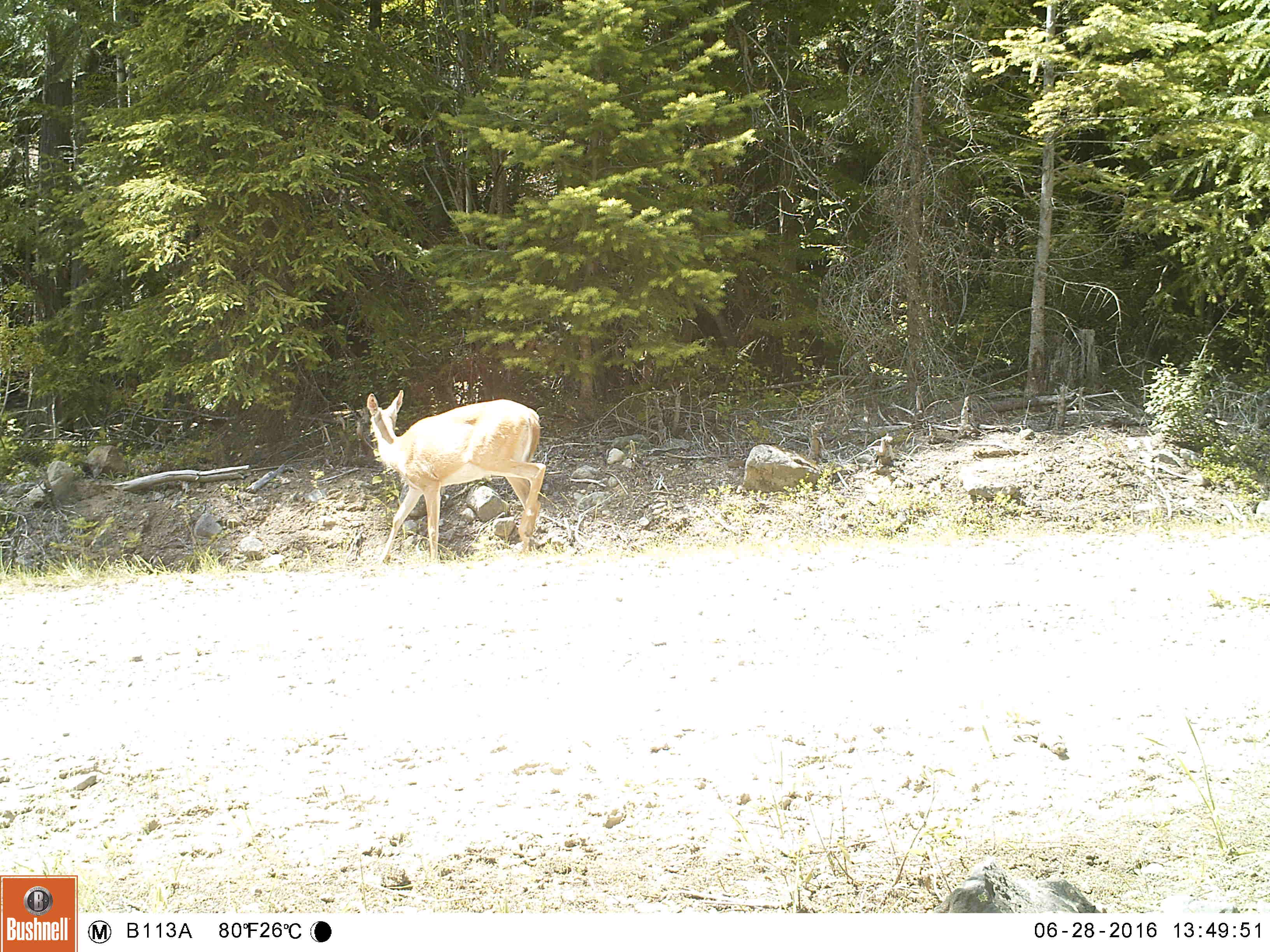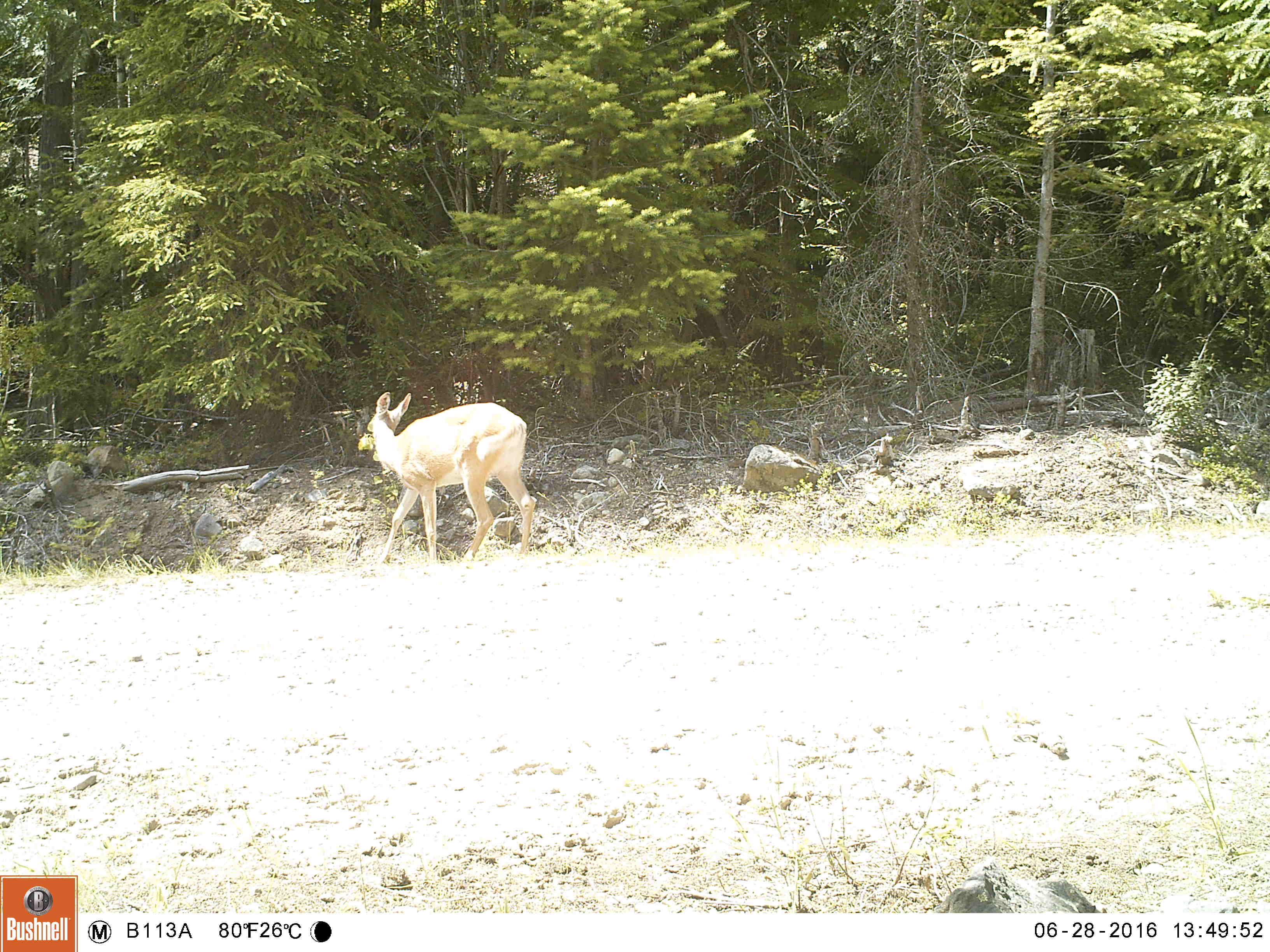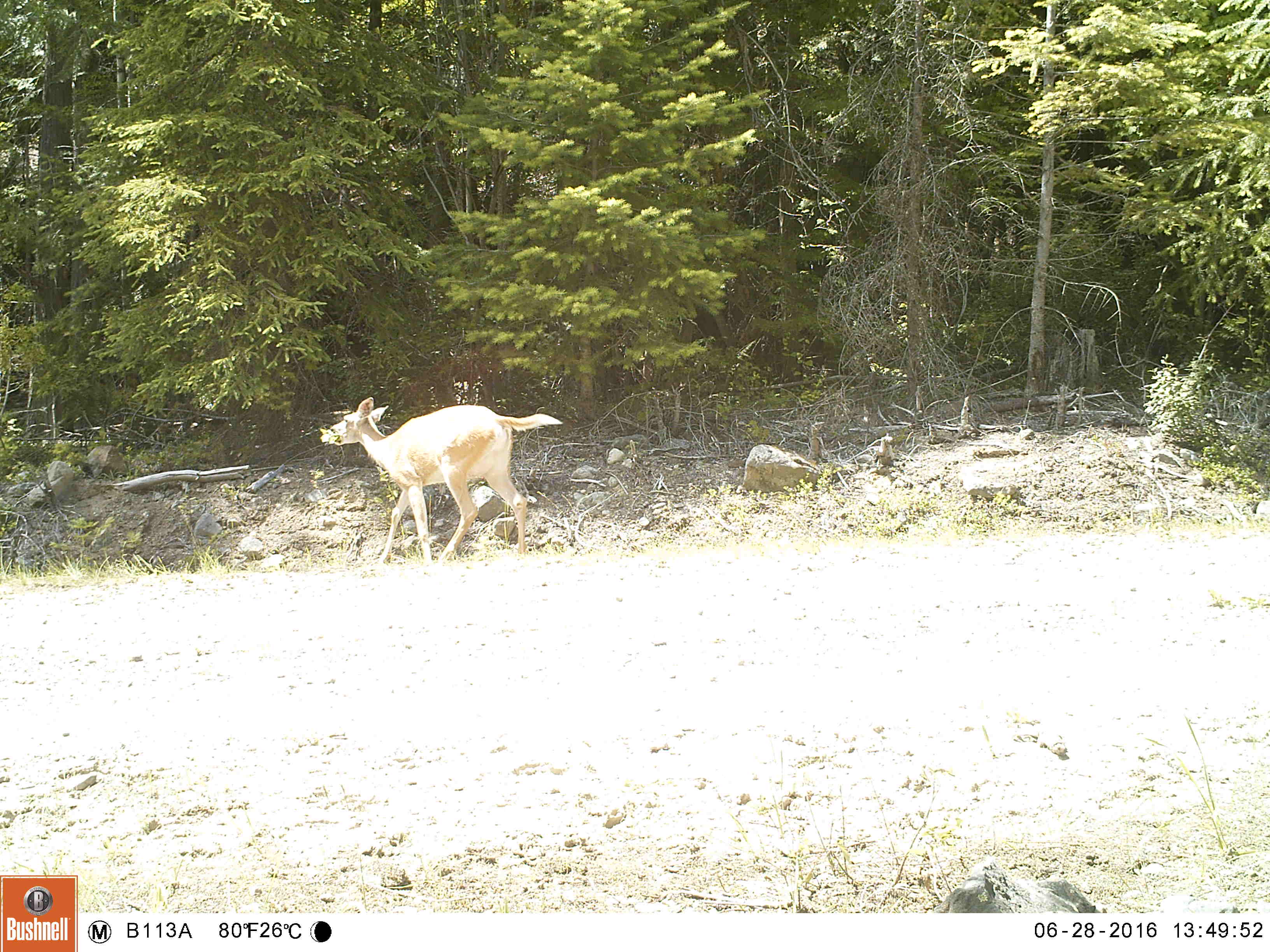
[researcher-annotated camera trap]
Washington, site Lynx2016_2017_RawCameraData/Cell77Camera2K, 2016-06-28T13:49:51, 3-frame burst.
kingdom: Animalia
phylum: Chordata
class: Mammalia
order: Artiodactyla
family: Cervidae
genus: Odocoileus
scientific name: Odocoileus virginianus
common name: white-tailed deer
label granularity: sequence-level